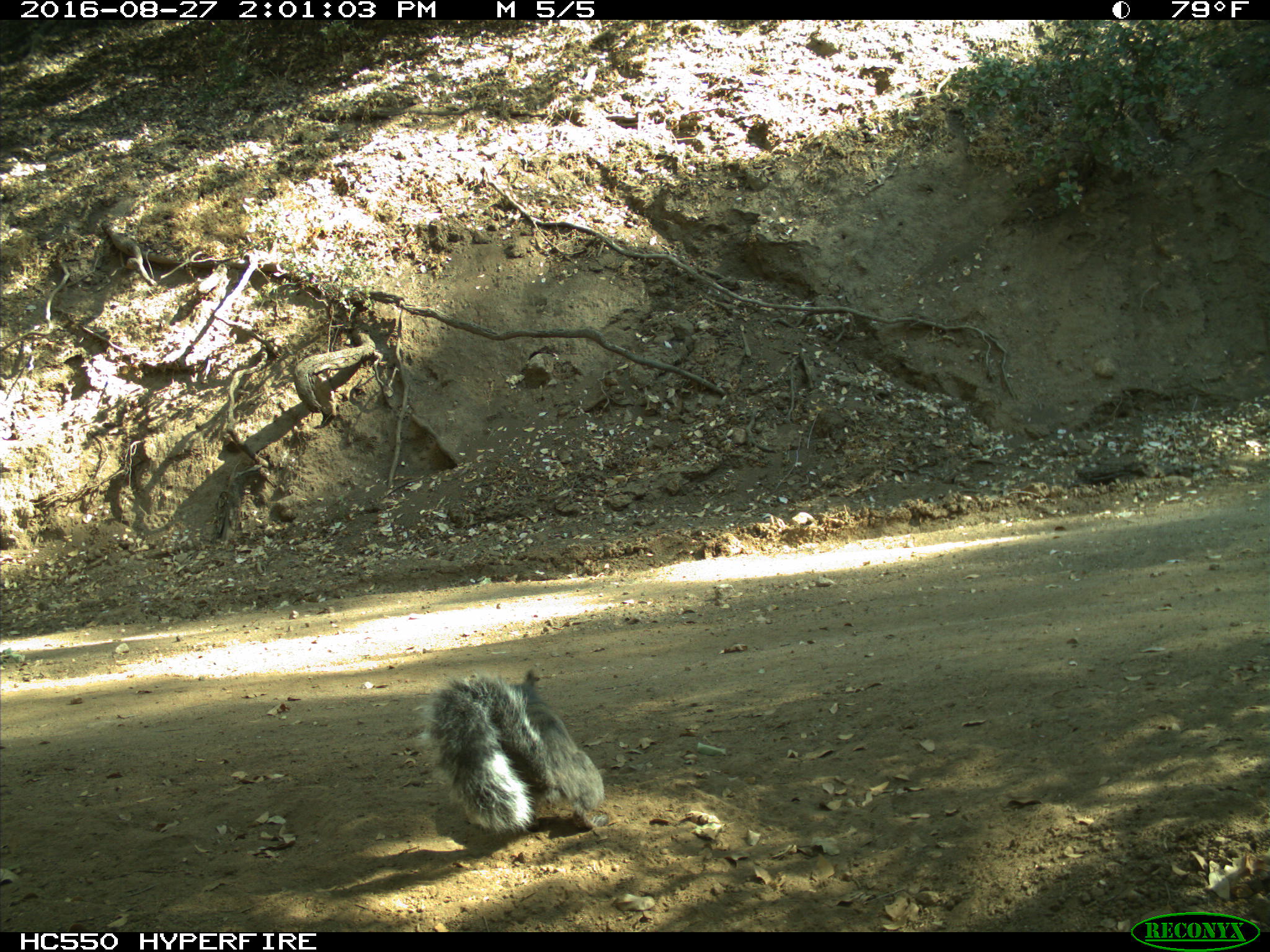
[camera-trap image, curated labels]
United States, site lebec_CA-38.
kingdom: Animalia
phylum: Chordata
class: Mammalia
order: Rodentia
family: Sciuridae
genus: Sciurus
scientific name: Sciurus carolinensis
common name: eastern gray squirrel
Sciurus carolinensis (eastern gray squirrel).